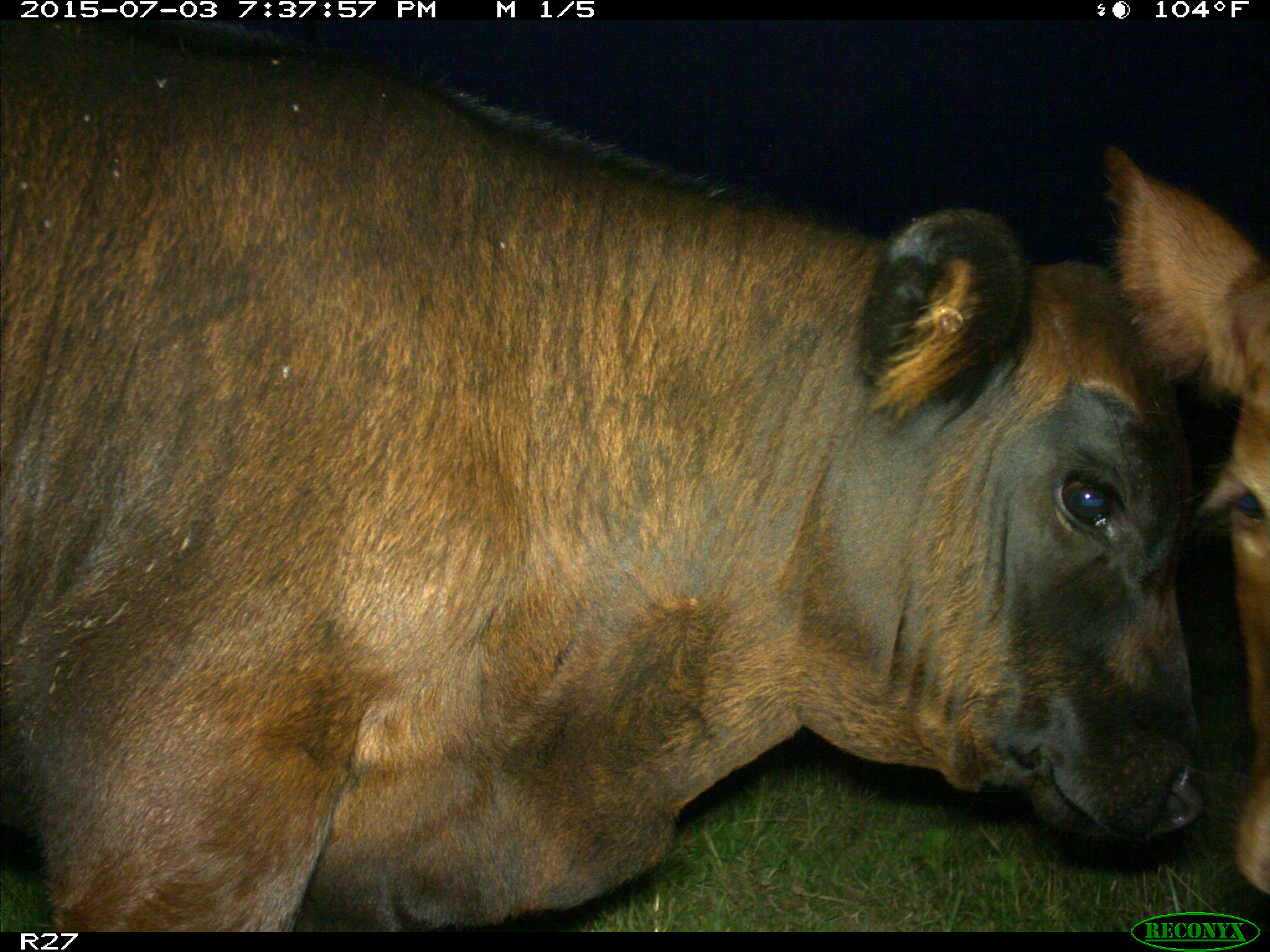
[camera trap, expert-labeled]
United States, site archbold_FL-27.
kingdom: Animalia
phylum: Chordata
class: Mammalia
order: Artiodactyla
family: Bovidae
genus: Bos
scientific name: Bos taurus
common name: domestic cow